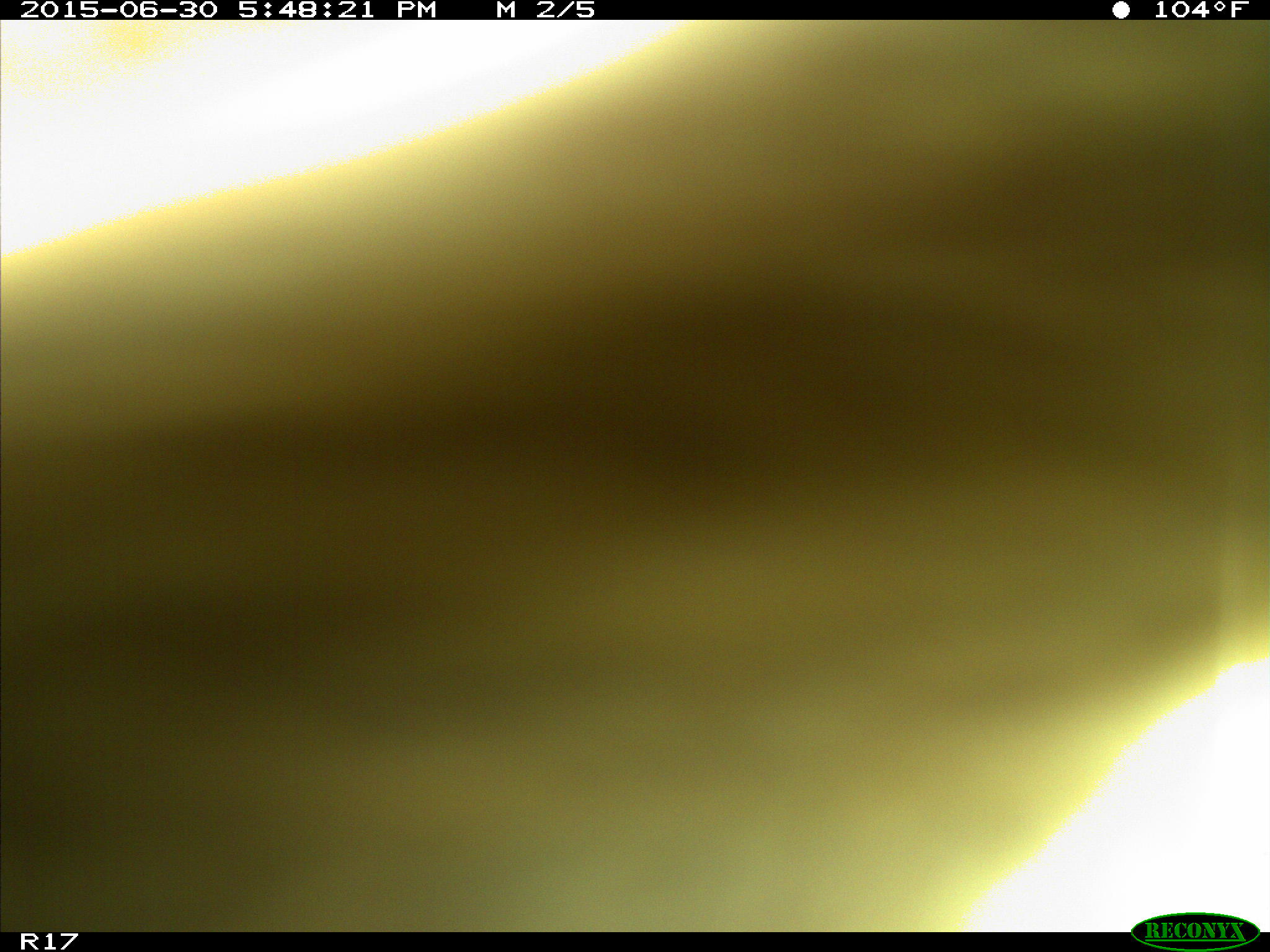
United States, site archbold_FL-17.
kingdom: Animalia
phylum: Chordata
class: Mammalia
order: Artiodactyla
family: Bovidae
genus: Bos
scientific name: Bos taurus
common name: domestic cow